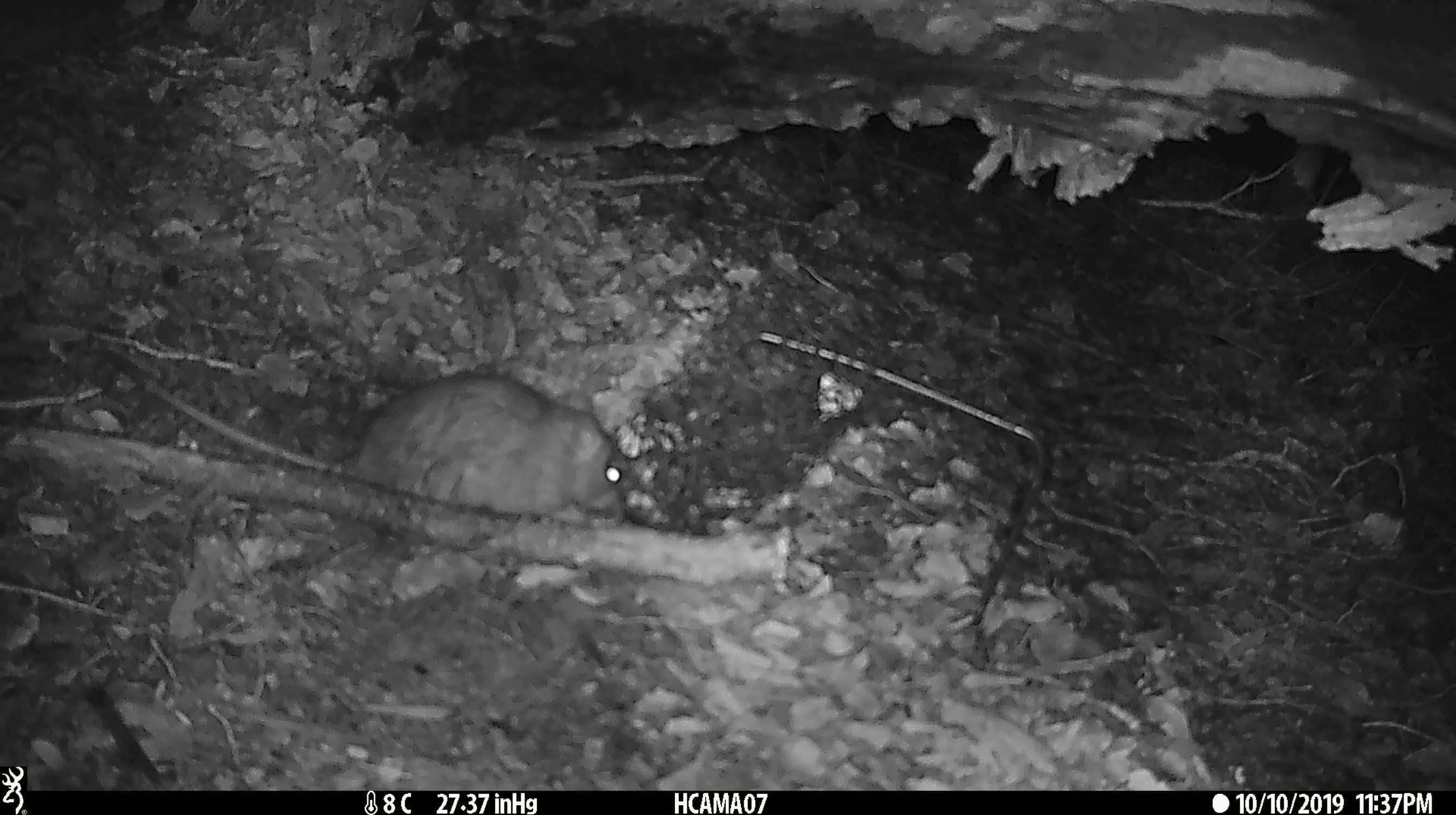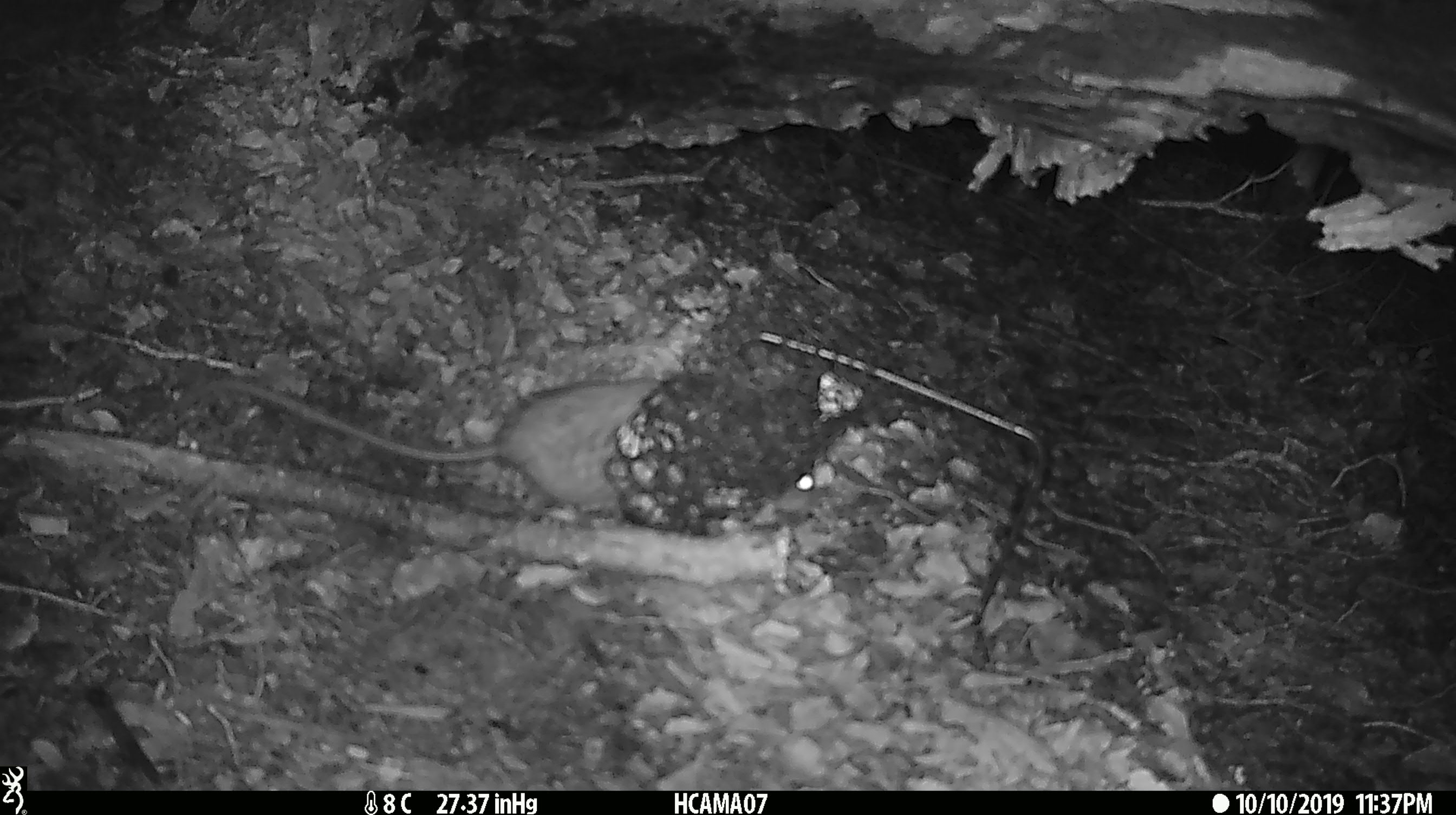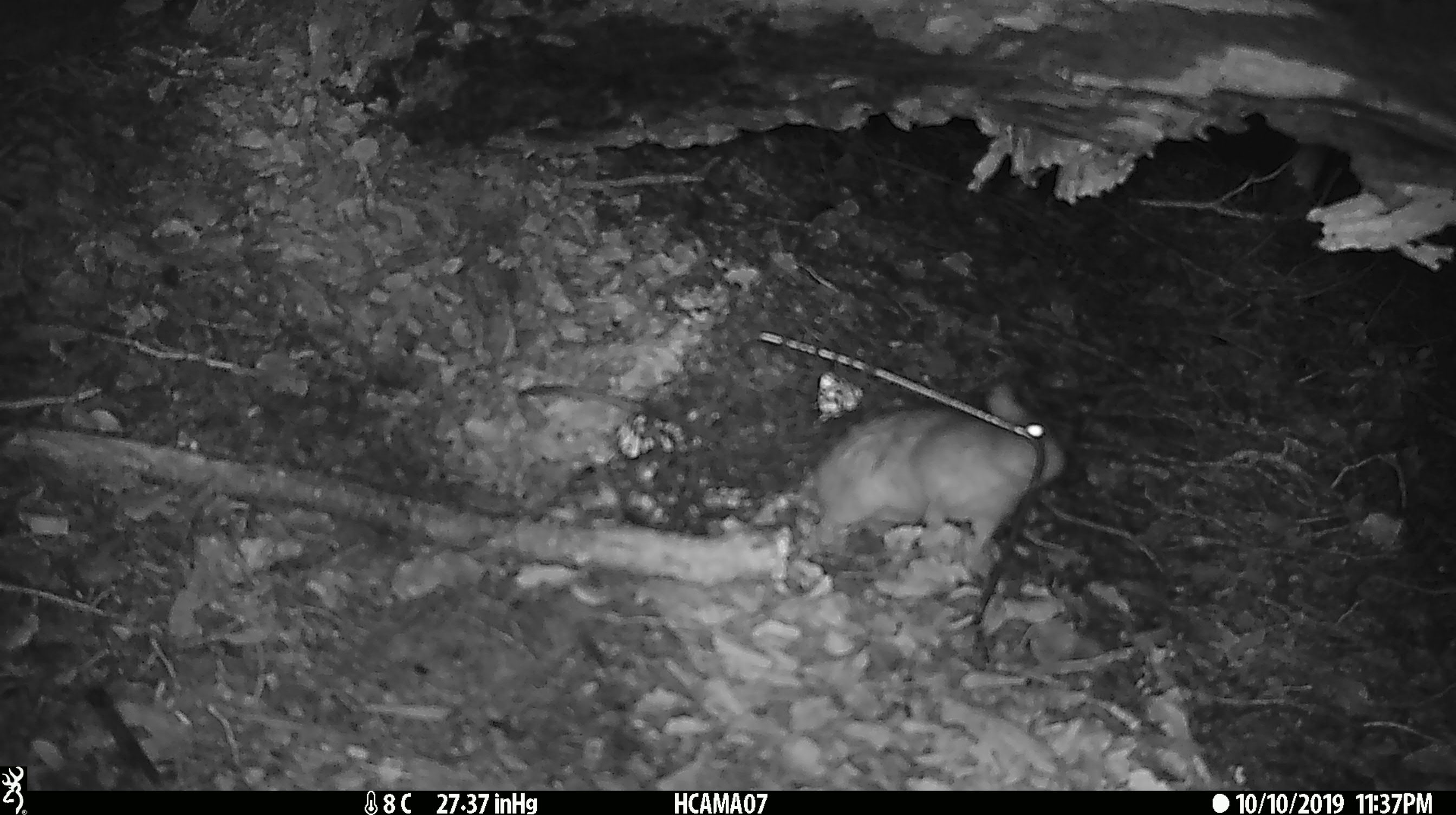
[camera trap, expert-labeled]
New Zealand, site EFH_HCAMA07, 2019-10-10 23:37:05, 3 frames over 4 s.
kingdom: Animalia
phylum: Chordata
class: Mammalia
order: Rodentia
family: Muridae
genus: Rattus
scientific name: Rattus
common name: rat